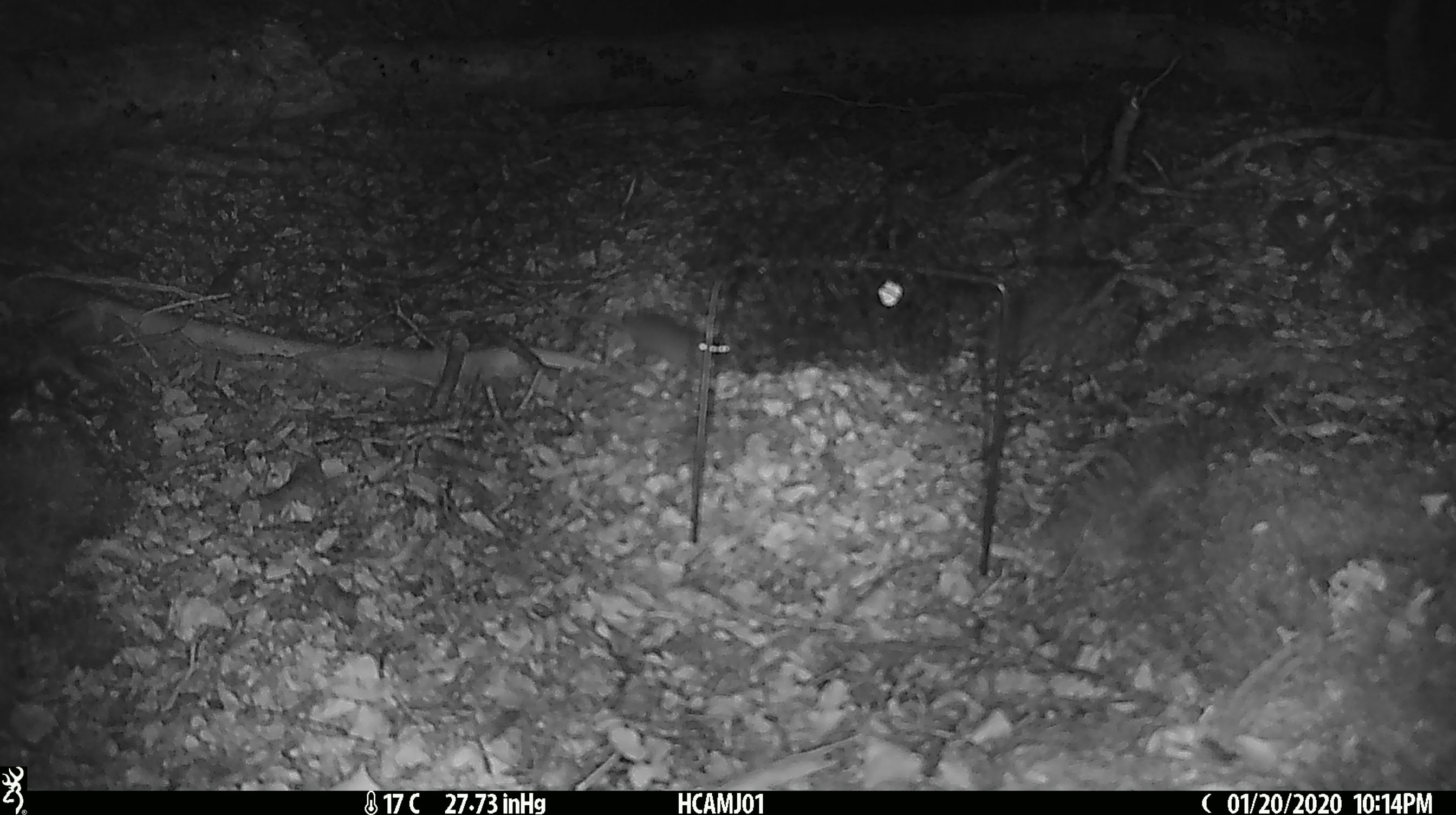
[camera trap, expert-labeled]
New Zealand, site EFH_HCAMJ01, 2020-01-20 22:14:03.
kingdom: Animalia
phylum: Chordata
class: Mammalia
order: Rodentia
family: Muridae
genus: Mus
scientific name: Mus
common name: mouse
Mouse (Mus).